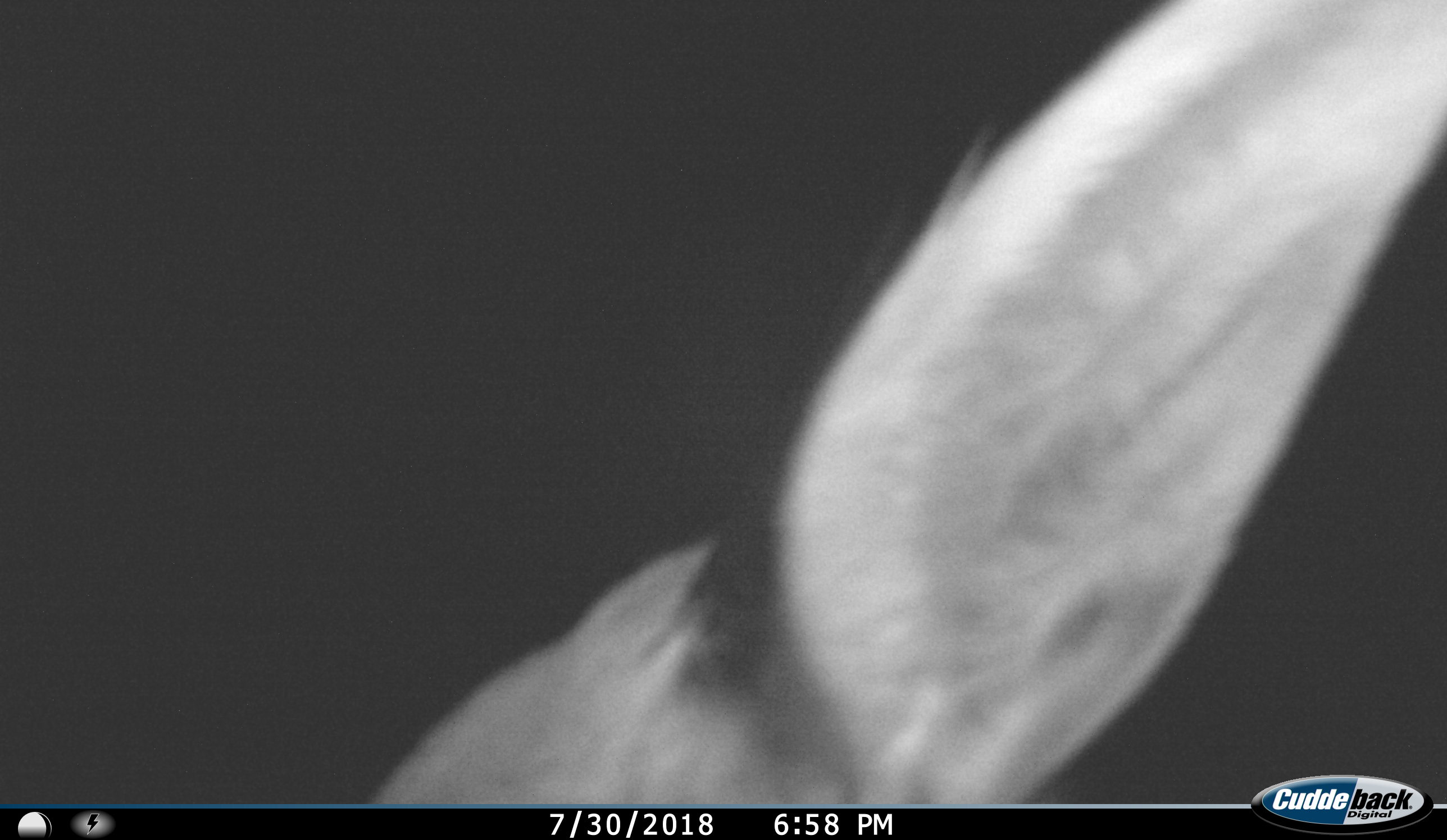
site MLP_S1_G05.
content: unidentified animal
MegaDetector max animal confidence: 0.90